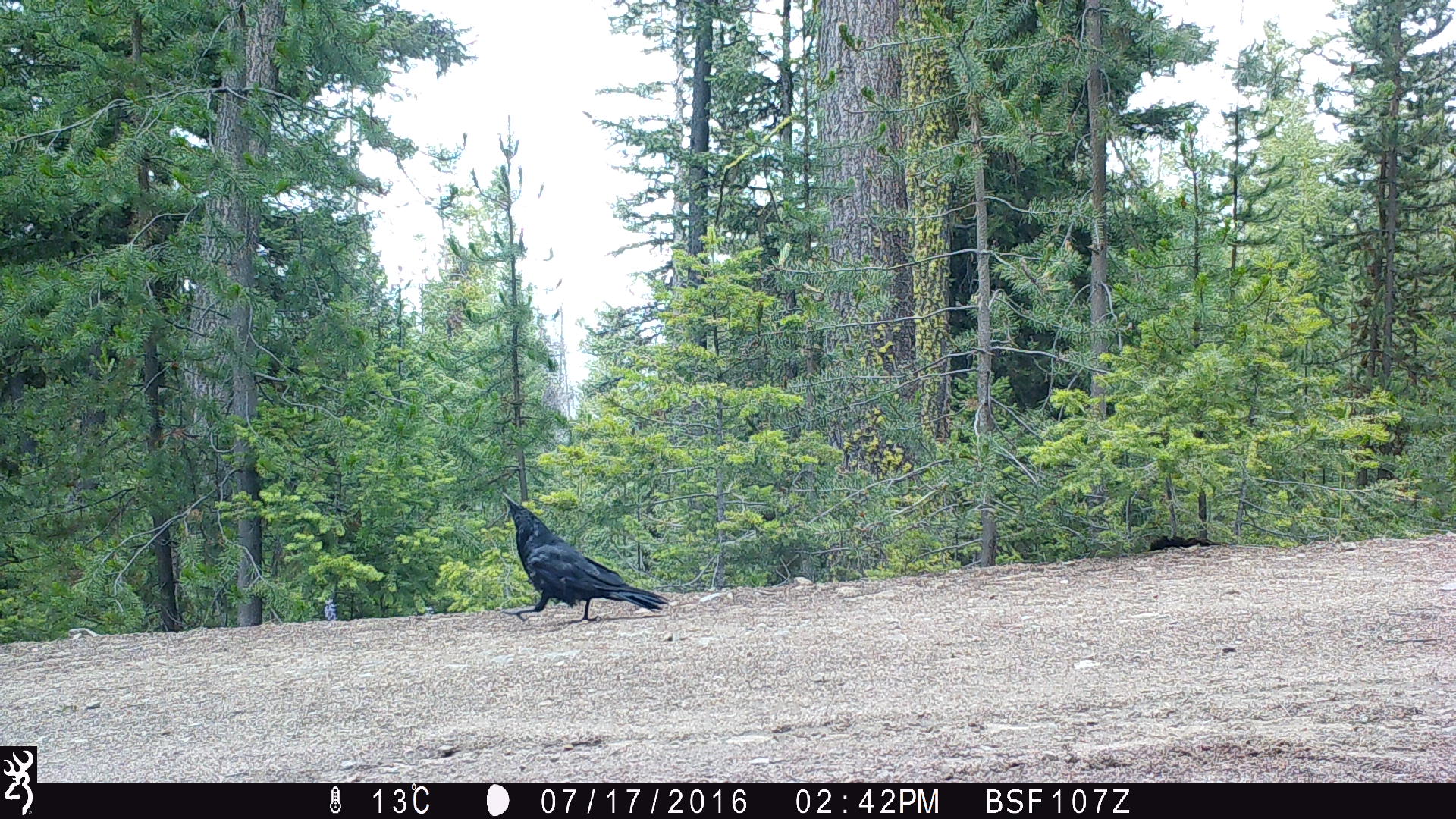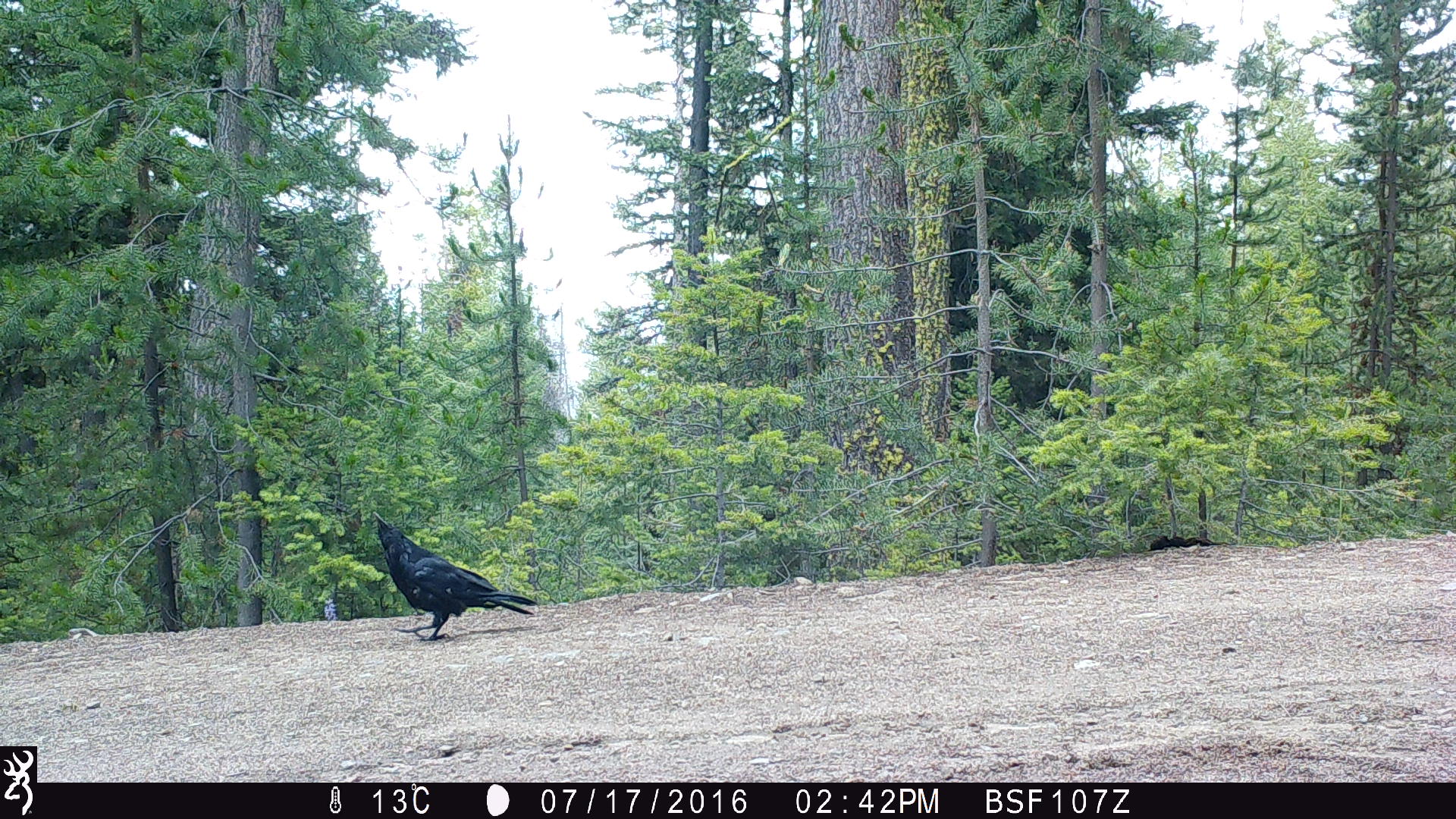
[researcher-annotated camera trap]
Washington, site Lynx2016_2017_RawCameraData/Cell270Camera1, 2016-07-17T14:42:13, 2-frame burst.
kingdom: Animalia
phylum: Chordata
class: Aves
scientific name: Aves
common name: birds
Aves (birds). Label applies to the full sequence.